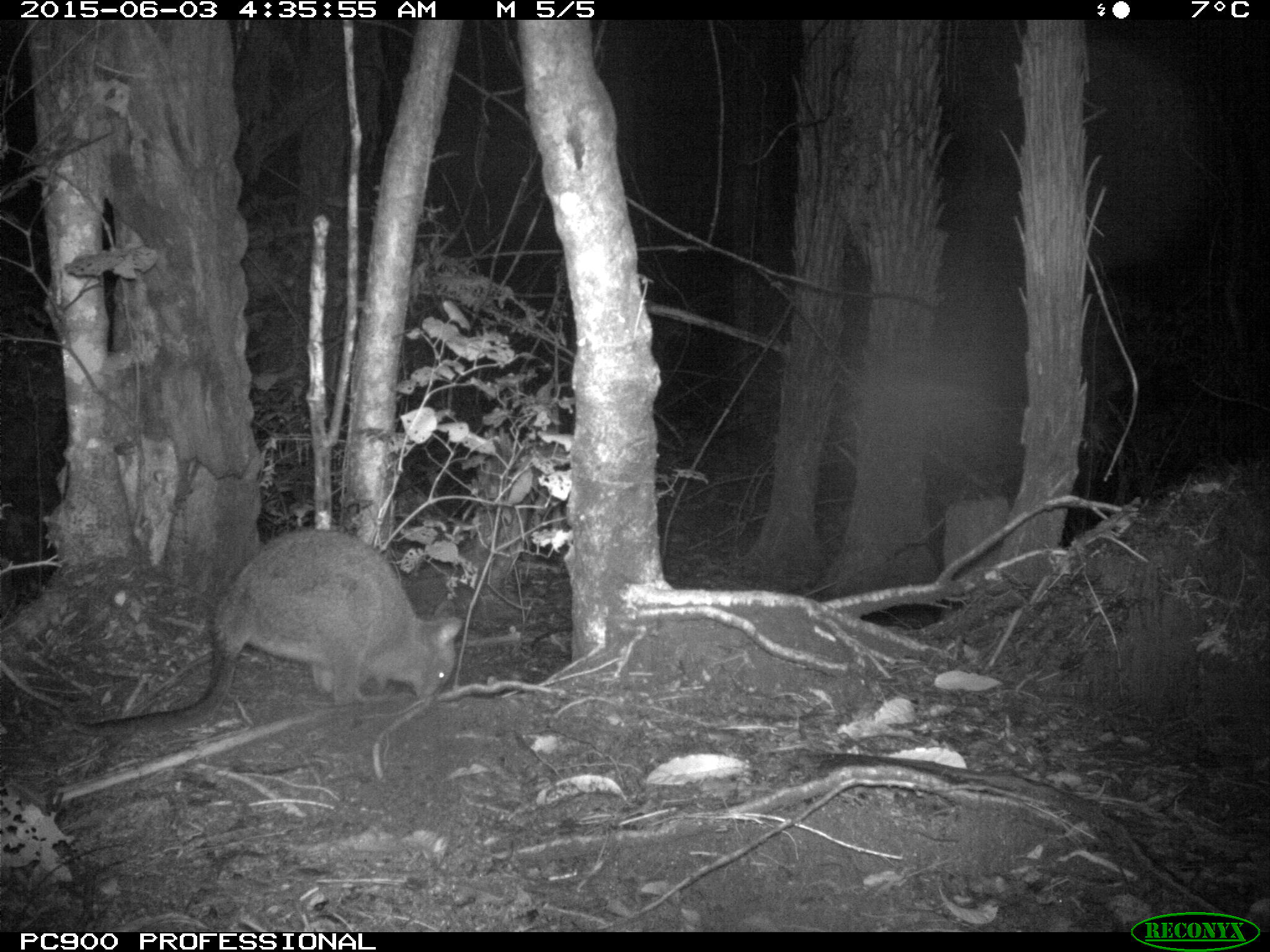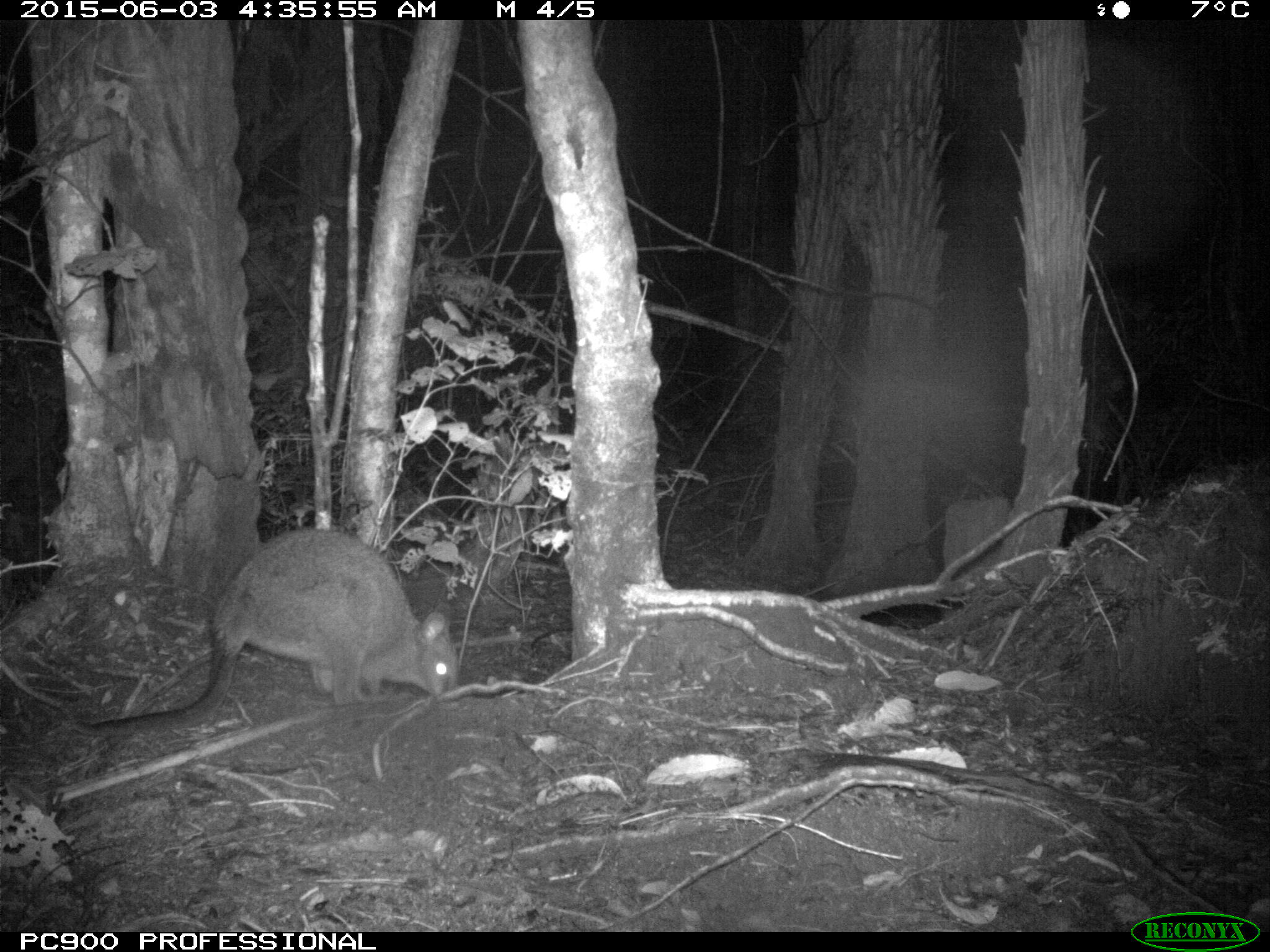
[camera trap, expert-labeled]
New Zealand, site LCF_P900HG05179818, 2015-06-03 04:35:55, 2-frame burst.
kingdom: Animalia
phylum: Chordata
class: Mammalia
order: Diprotodontia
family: Macropodidae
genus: Notamacropus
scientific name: Notamacropus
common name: wallaby